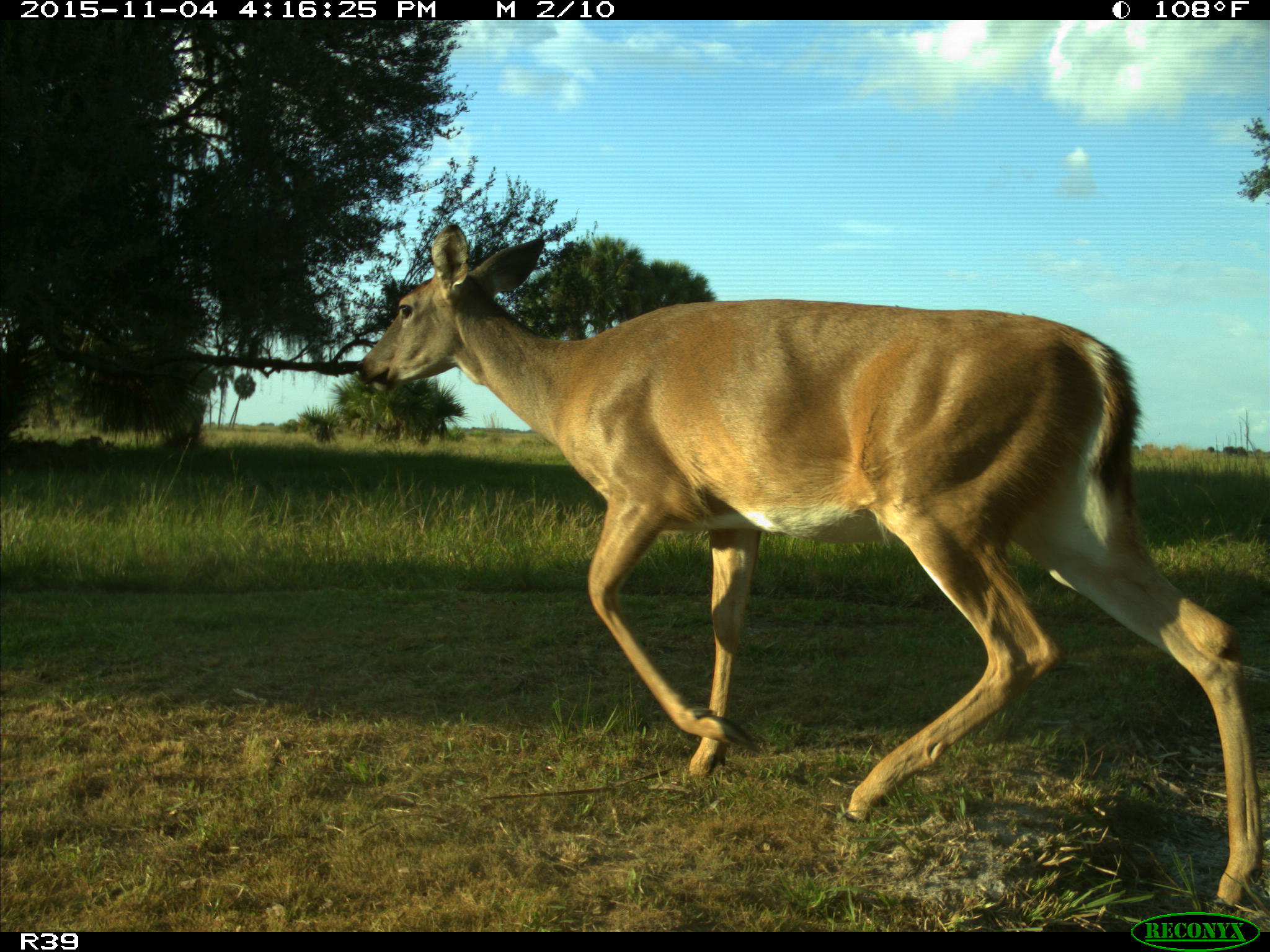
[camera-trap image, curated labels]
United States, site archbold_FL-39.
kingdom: Animalia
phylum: Chordata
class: Mammalia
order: Artiodactyla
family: Cervidae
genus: Odocoileus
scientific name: Odocoileus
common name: deer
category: unidentified deer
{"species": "unidentified deer (deer) (Odocoileus)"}